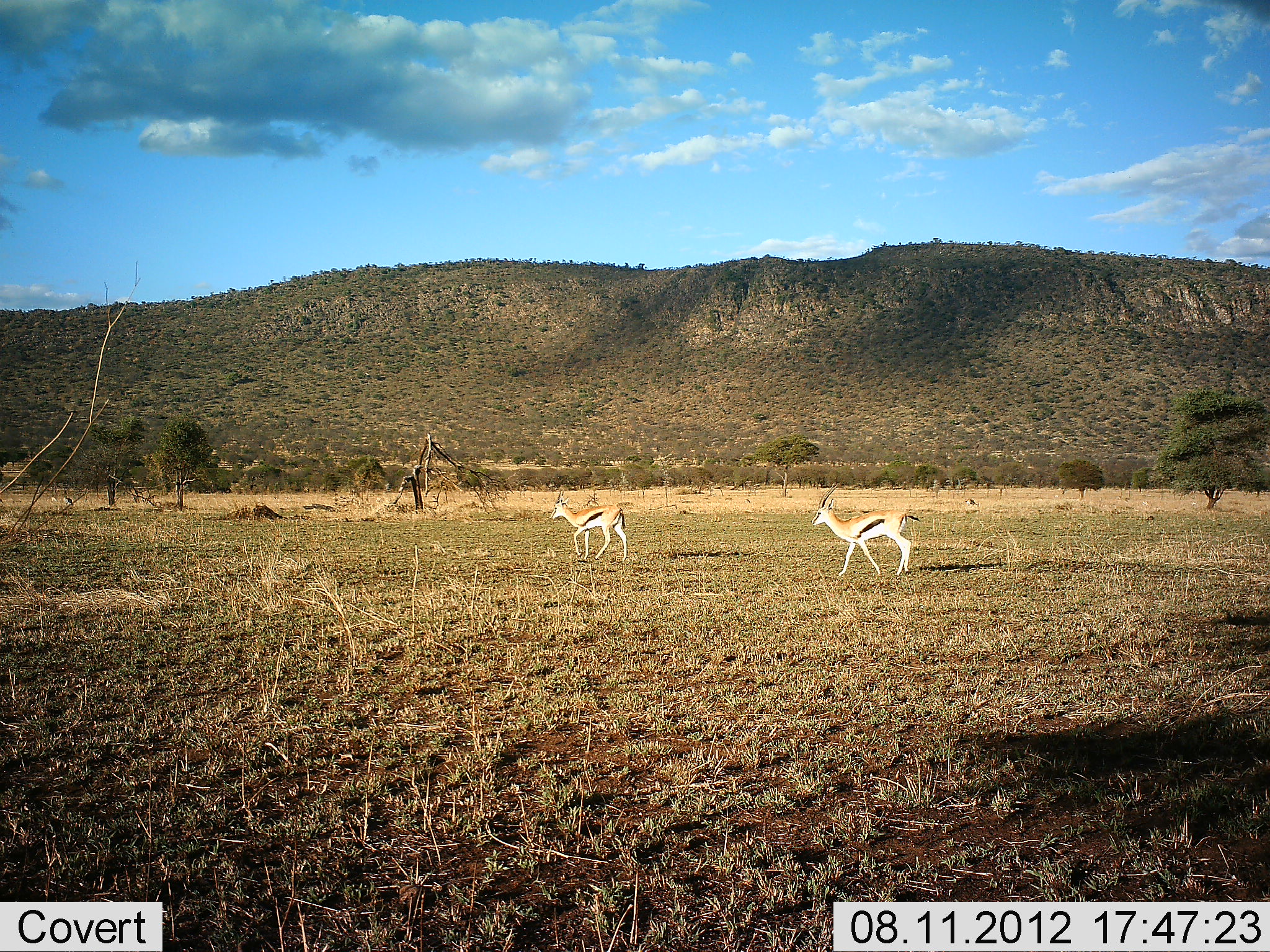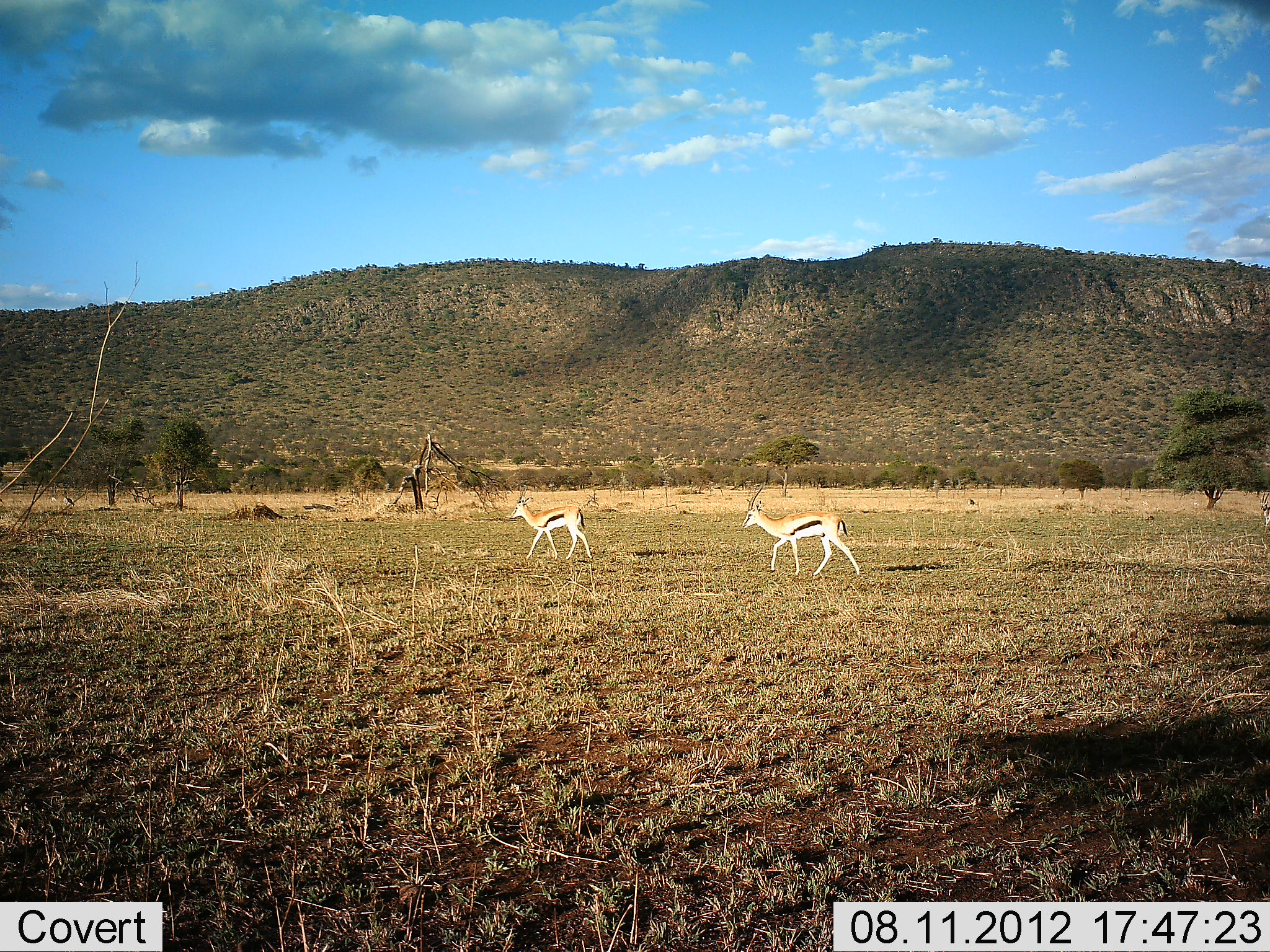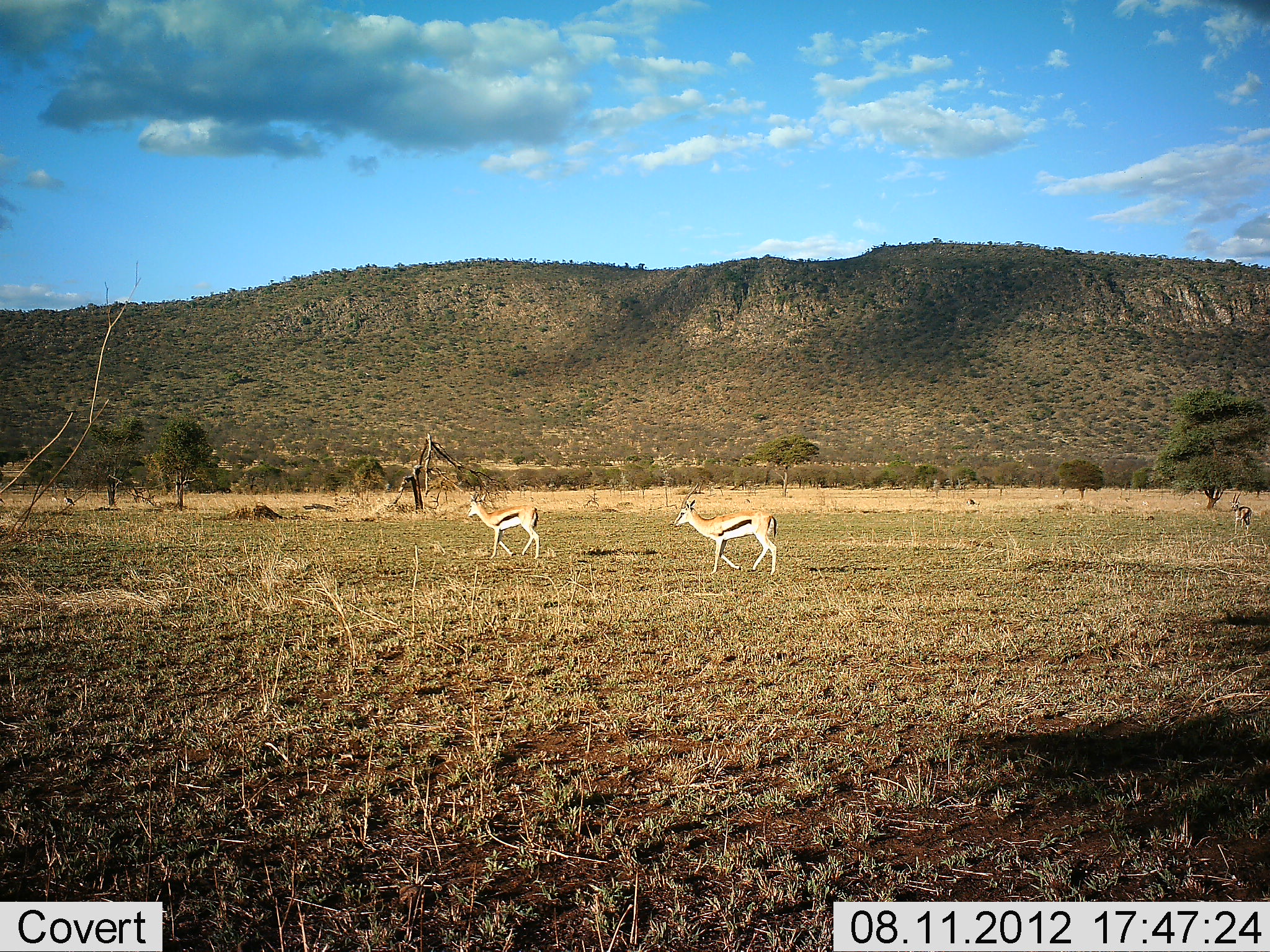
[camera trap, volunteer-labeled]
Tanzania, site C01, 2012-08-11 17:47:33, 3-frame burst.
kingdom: Animalia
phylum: Chordata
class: Mammalia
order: Artiodactyla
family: Bovidae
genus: Eudorcas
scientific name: Eudorcas thomsonii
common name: thomson's gazelle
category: gazellethomsons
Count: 2.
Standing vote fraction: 10%.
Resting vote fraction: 0%.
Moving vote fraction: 100%.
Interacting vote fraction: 0%.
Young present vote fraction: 0%.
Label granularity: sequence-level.